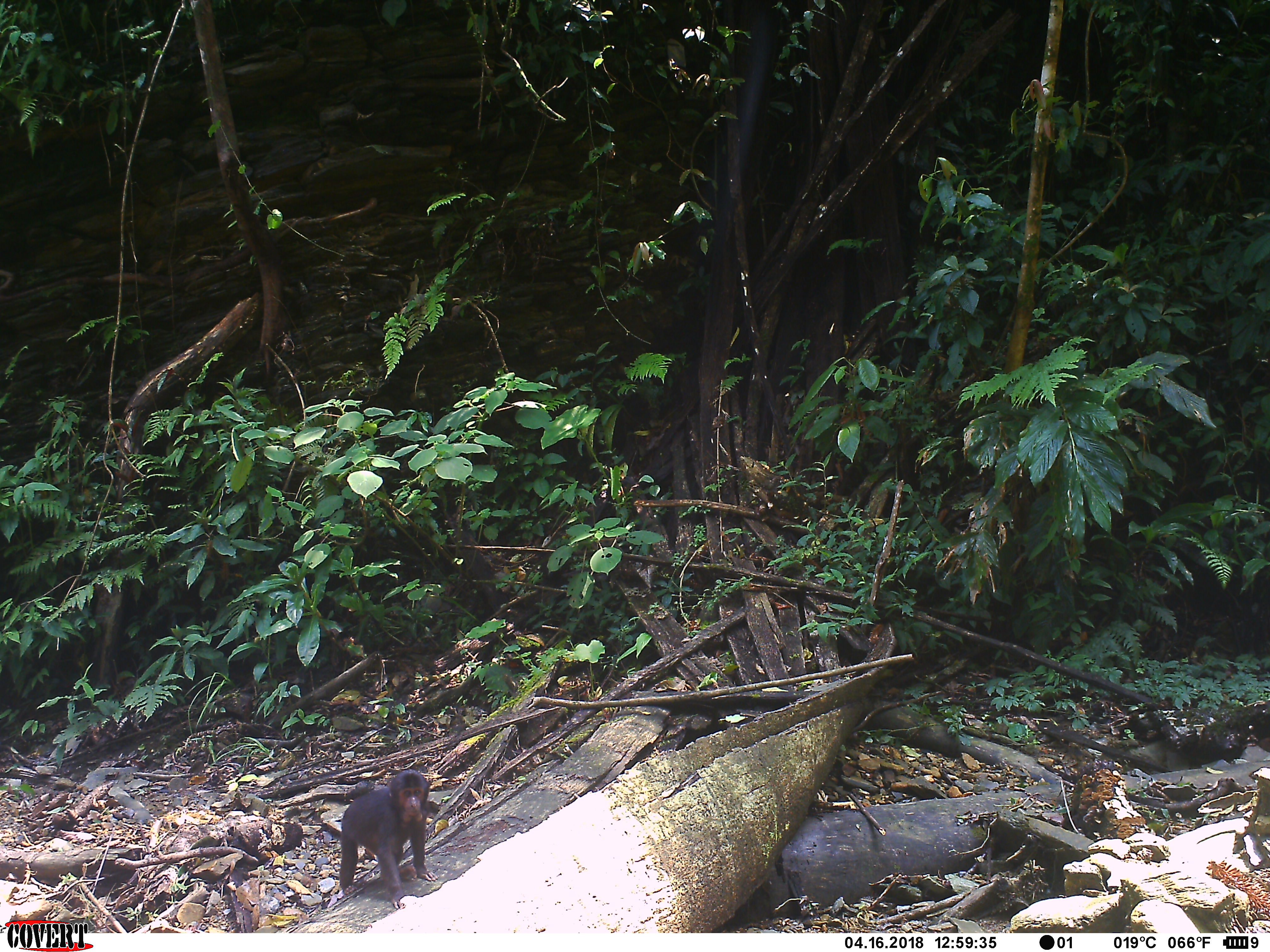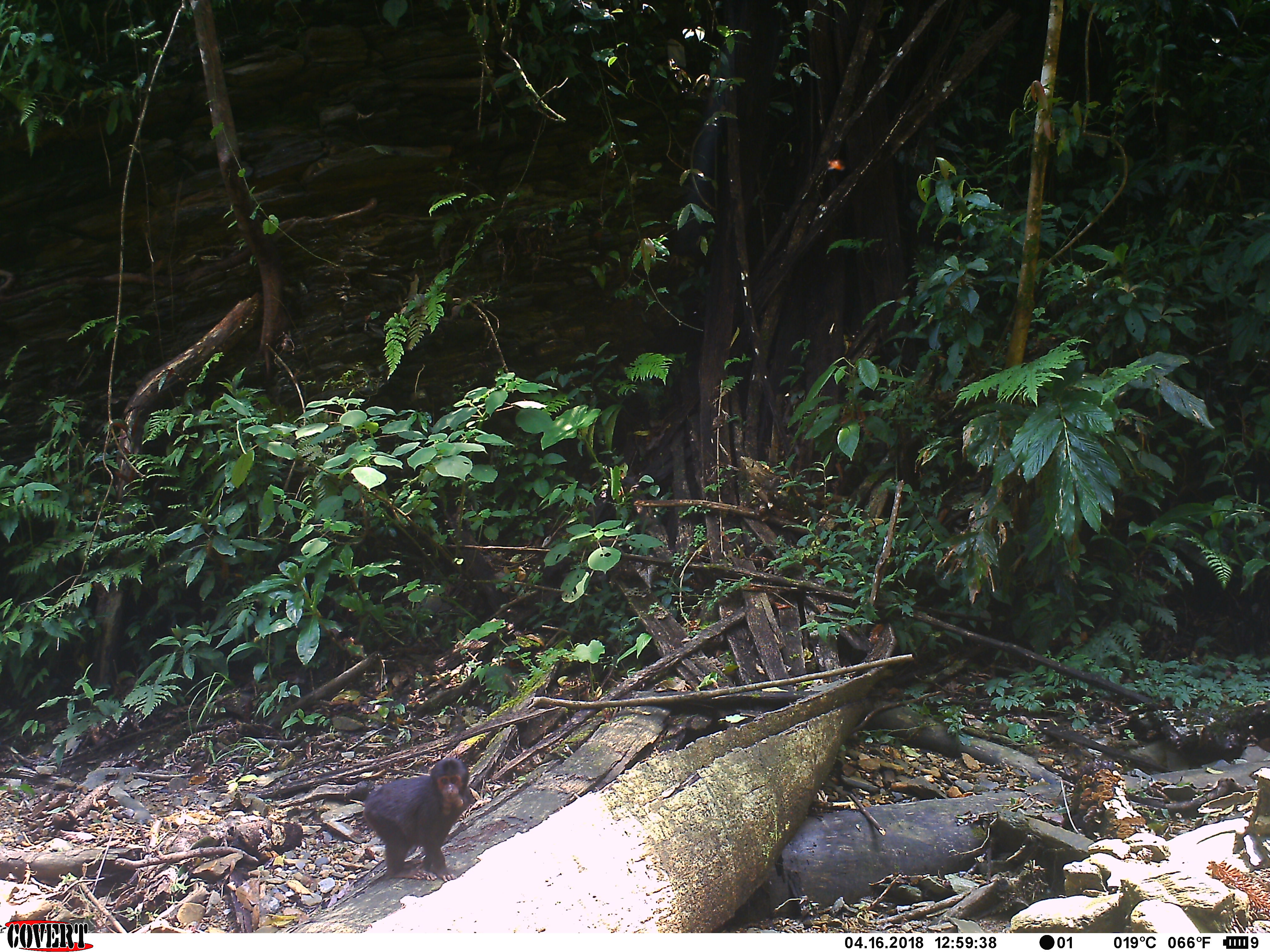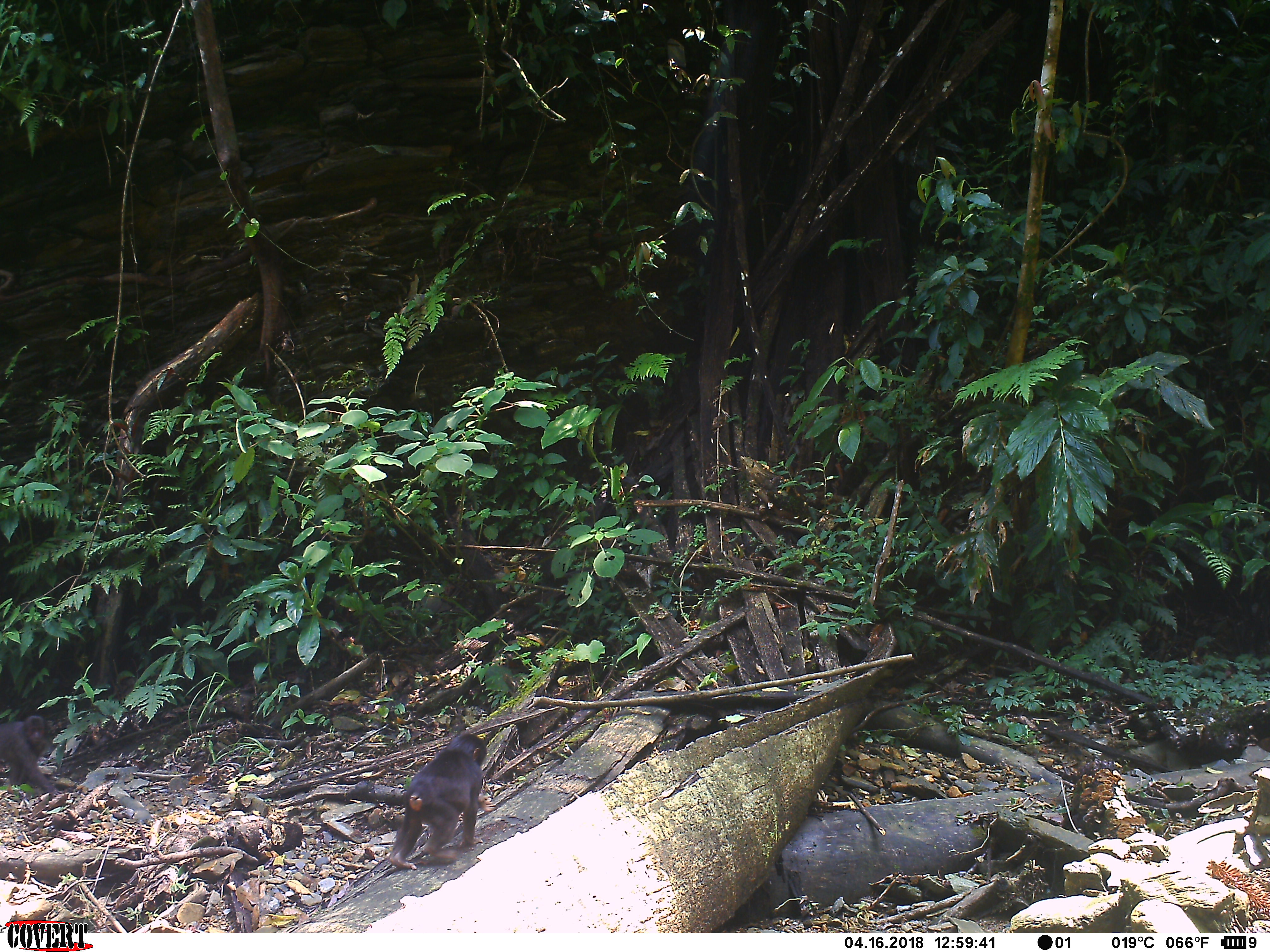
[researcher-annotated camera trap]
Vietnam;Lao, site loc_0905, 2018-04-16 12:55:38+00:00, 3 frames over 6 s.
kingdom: Animalia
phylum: Chordata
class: Mammalia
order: Primates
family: Cercopithecidae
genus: Macaca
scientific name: Macaca arctoides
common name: stump-tailed macaque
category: stump tailed macaque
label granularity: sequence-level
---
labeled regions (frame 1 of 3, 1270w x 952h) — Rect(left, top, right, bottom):
stump tailed macaque: Rect(339, 770, 438, 909)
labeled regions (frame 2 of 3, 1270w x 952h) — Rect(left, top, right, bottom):
stump tailed macaque: Rect(364, 757, 474, 881)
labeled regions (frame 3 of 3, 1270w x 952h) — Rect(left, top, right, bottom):
stump tailed macaque: Rect(389, 733, 495, 870); Rect(0, 715, 63, 797)